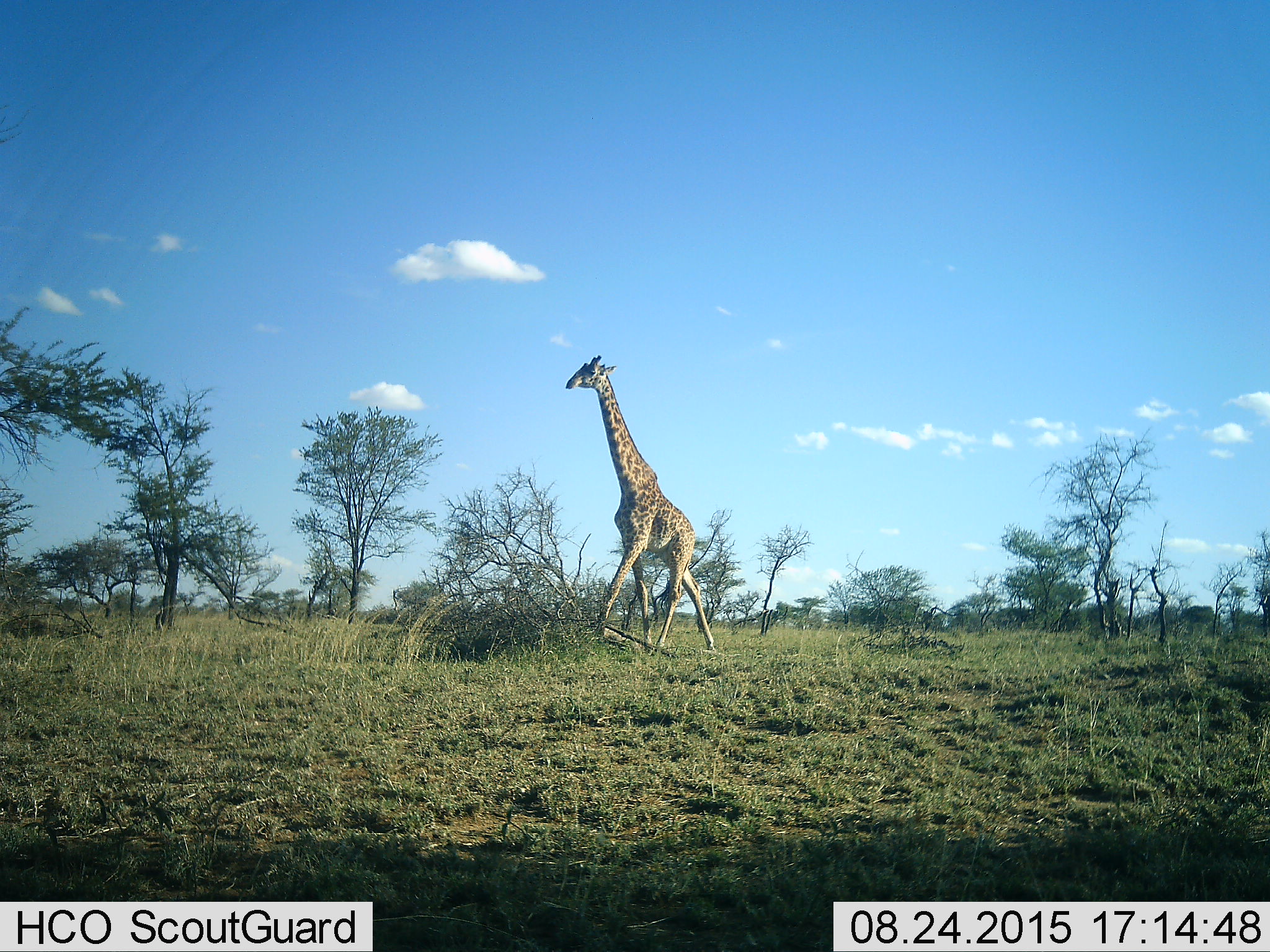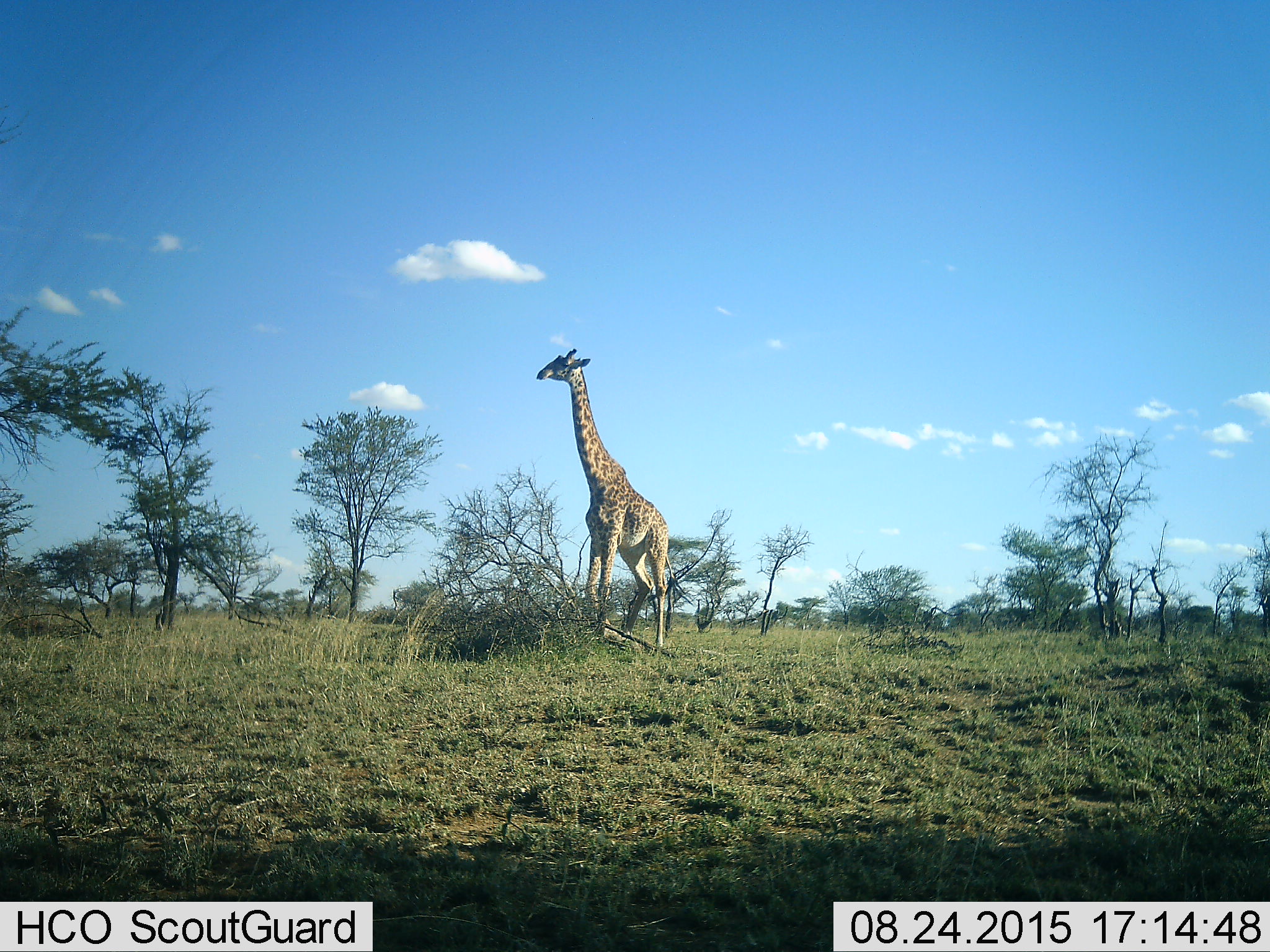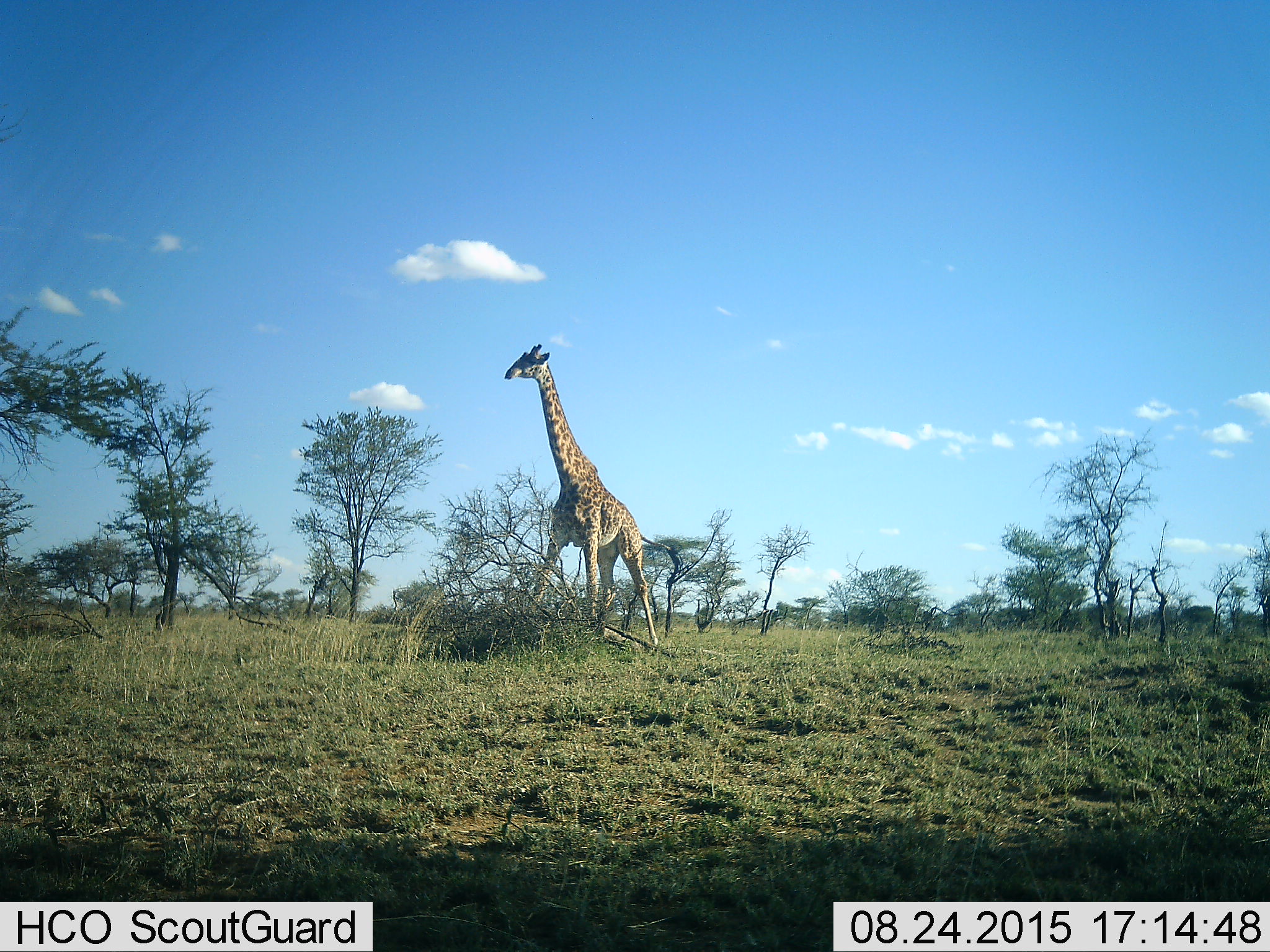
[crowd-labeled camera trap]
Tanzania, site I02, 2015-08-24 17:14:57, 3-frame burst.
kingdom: Animalia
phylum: Chordata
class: Mammalia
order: Artiodactyla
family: Giraffidae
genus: Giraffa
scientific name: Giraffa camelopardalis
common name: giraffe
Giraffe (Giraffa camelopardalis), count 1. Behavior (volunteer vote fractions): standing 22%, resting 0%, moving 89%, interacting 0%. Young present (vote fraction): 0%. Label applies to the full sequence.